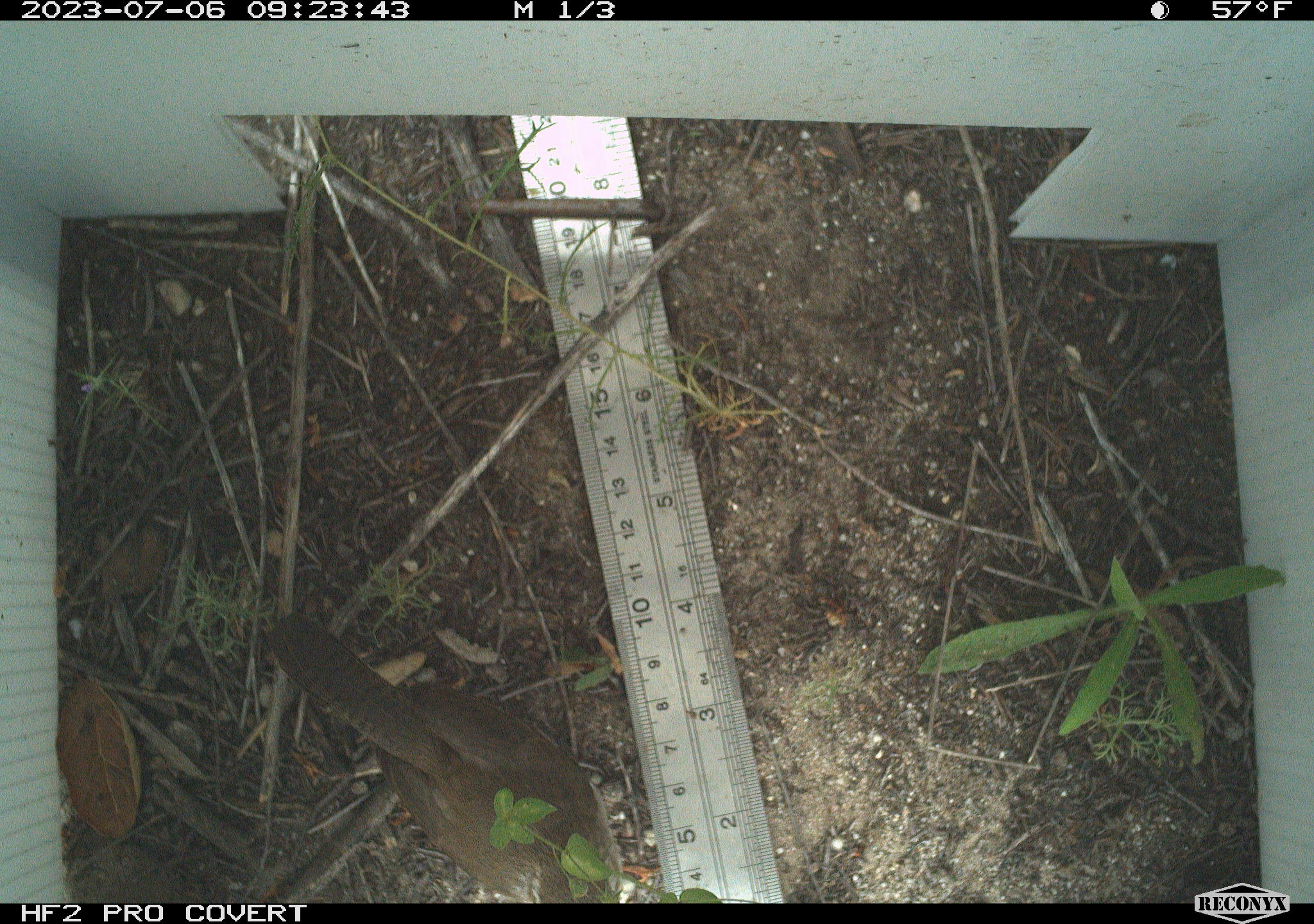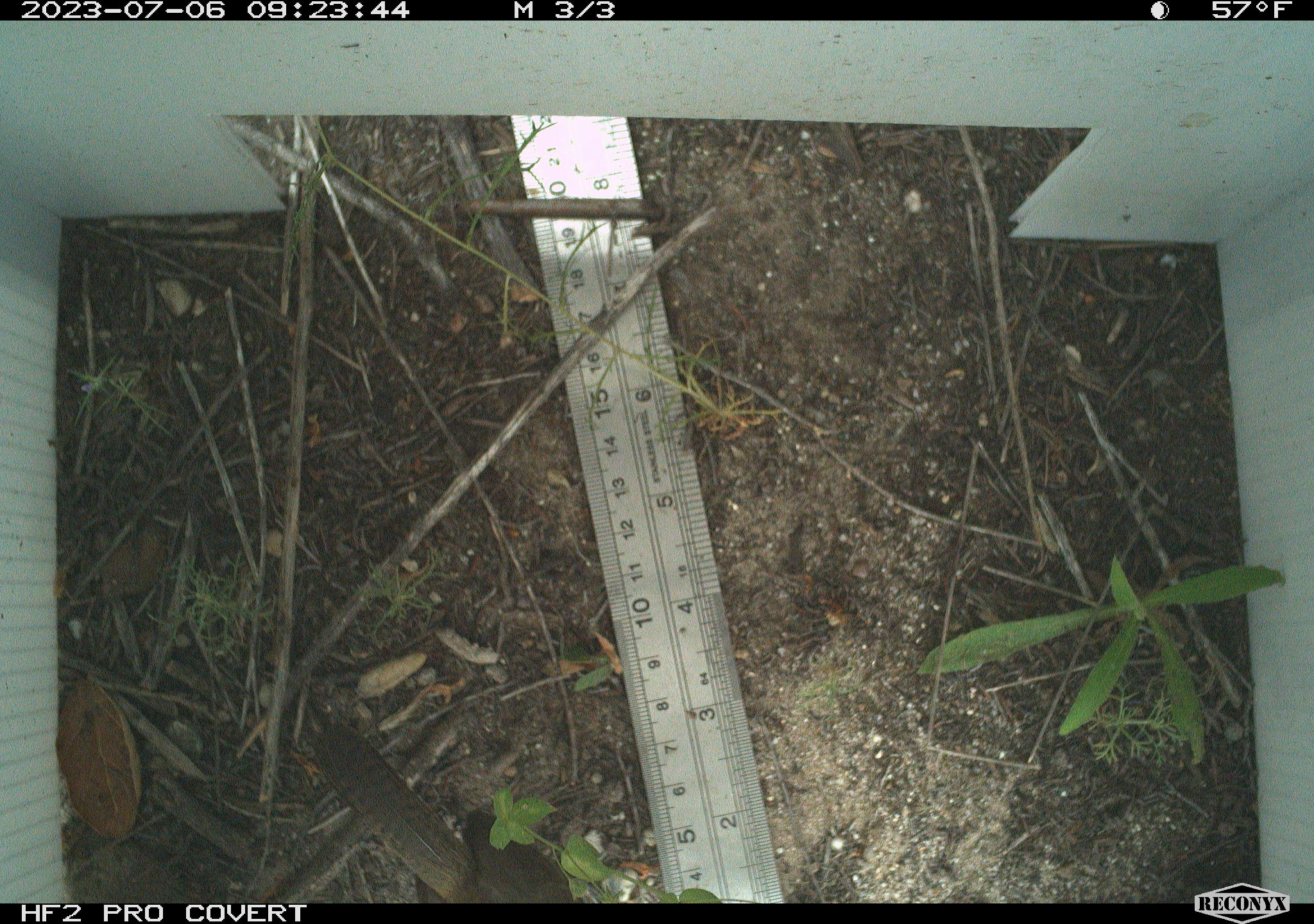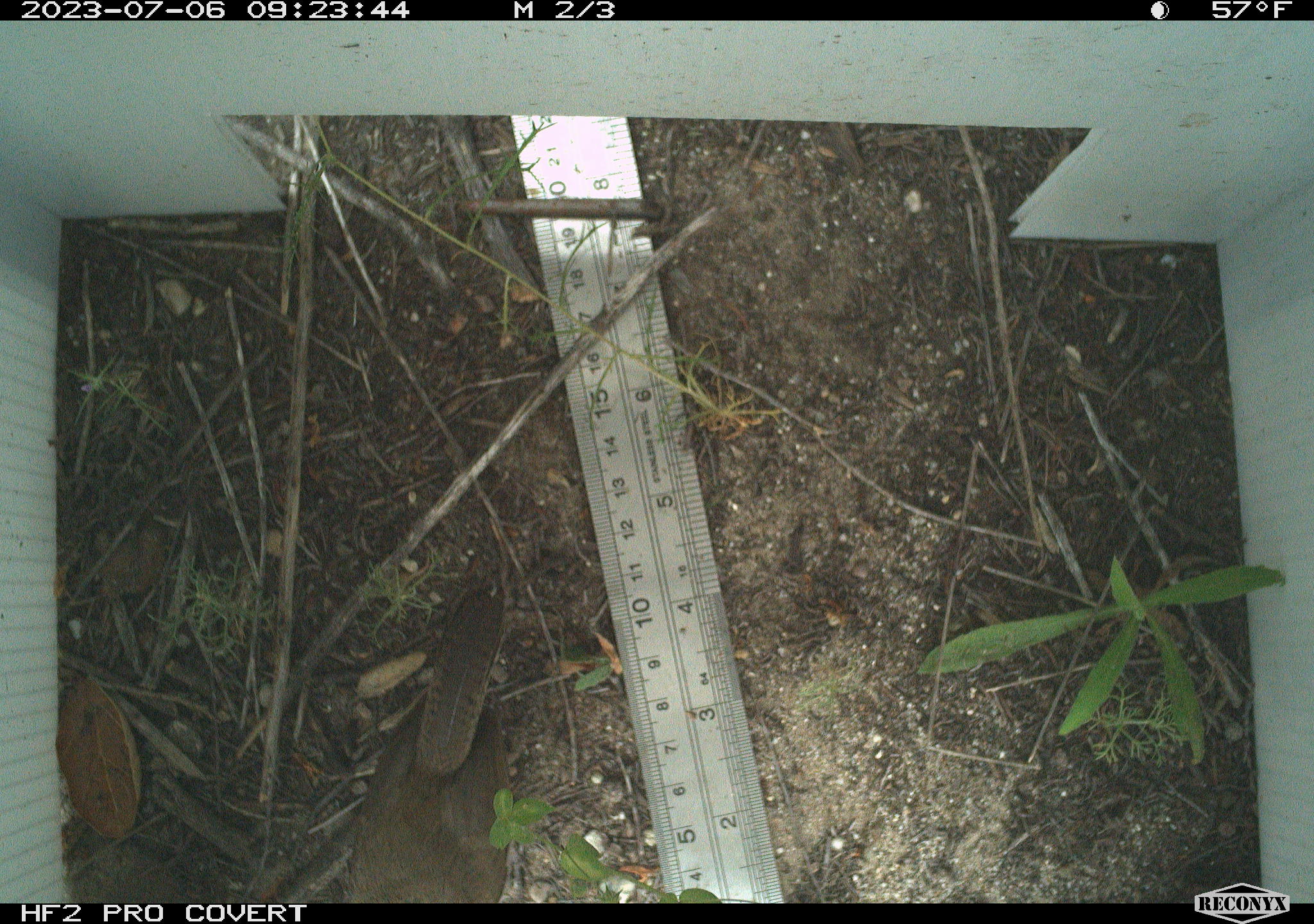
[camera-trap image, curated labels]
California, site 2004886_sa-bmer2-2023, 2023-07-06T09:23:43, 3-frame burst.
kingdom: Animalia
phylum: Chordata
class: Aves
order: Passeriformes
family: Troglodytidae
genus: Thryomanes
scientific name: Thryomanes bewickii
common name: bewick's wren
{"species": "bewick's wren (Thryomanes bewickii)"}